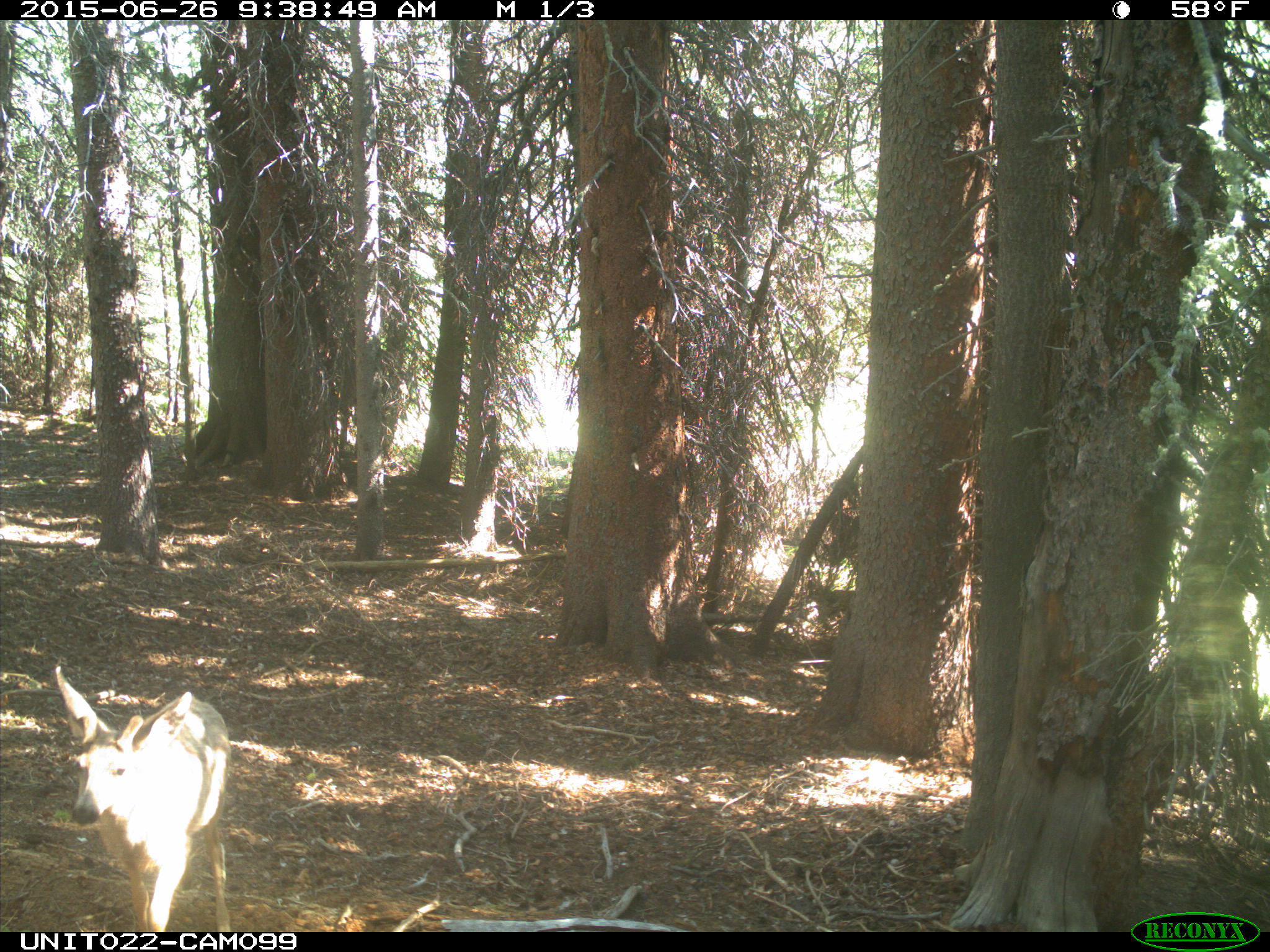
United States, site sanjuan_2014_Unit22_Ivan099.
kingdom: Animalia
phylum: Chordata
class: Mammalia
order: Artiodactyla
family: Cervidae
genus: Odocoileus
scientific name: Odocoileus hemionus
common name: mule deer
Odocoileus hemionus (mule deer).